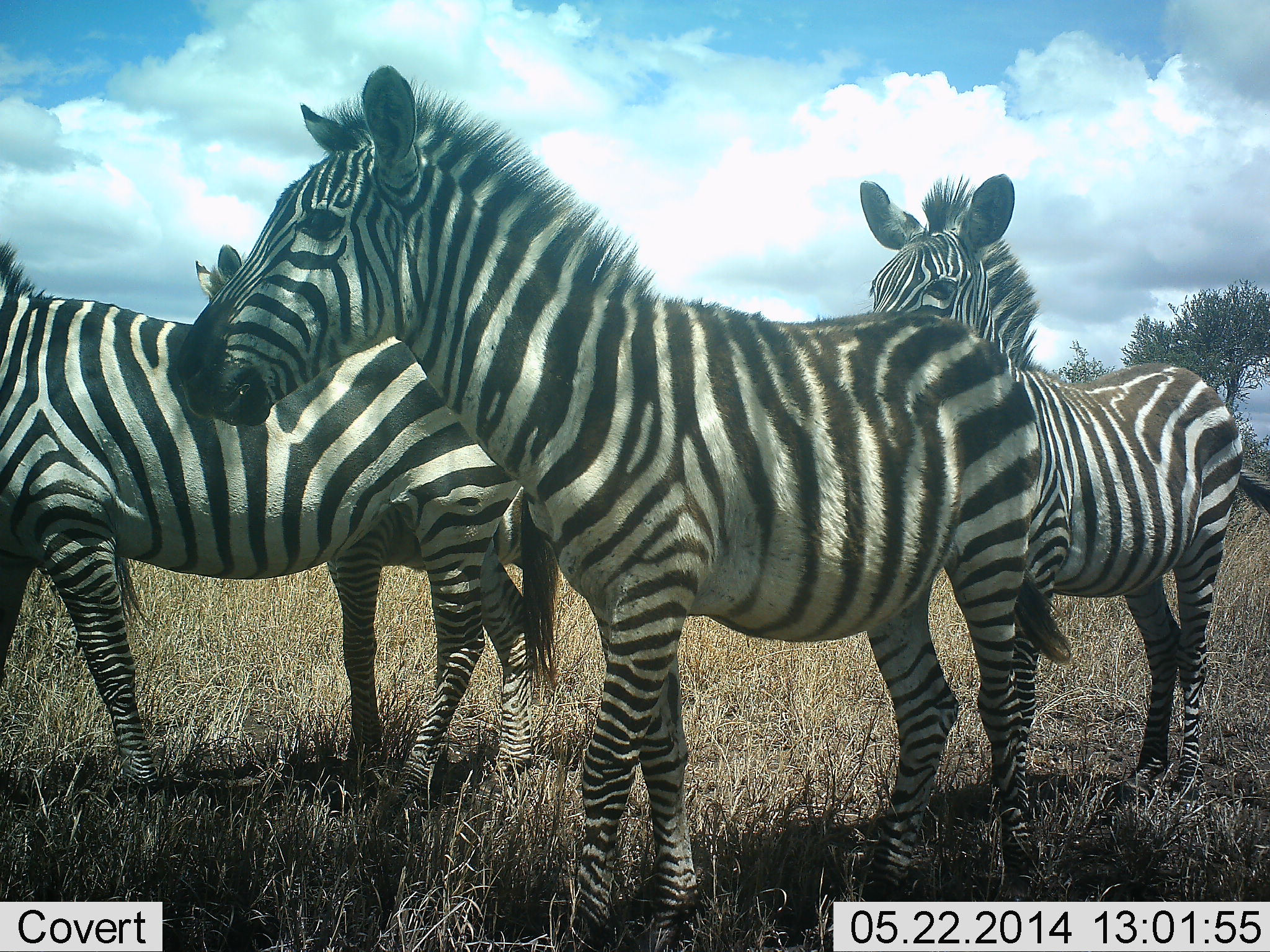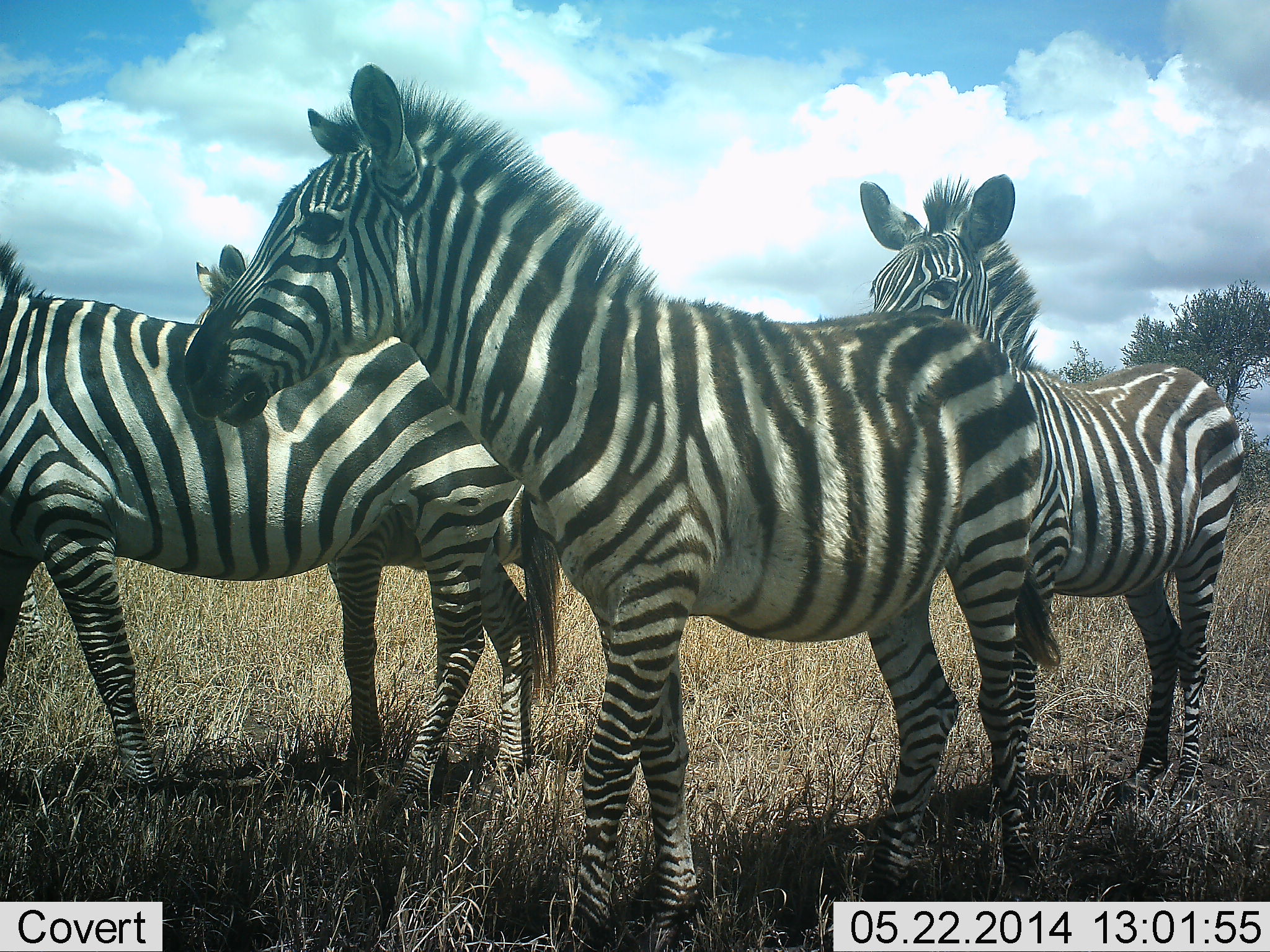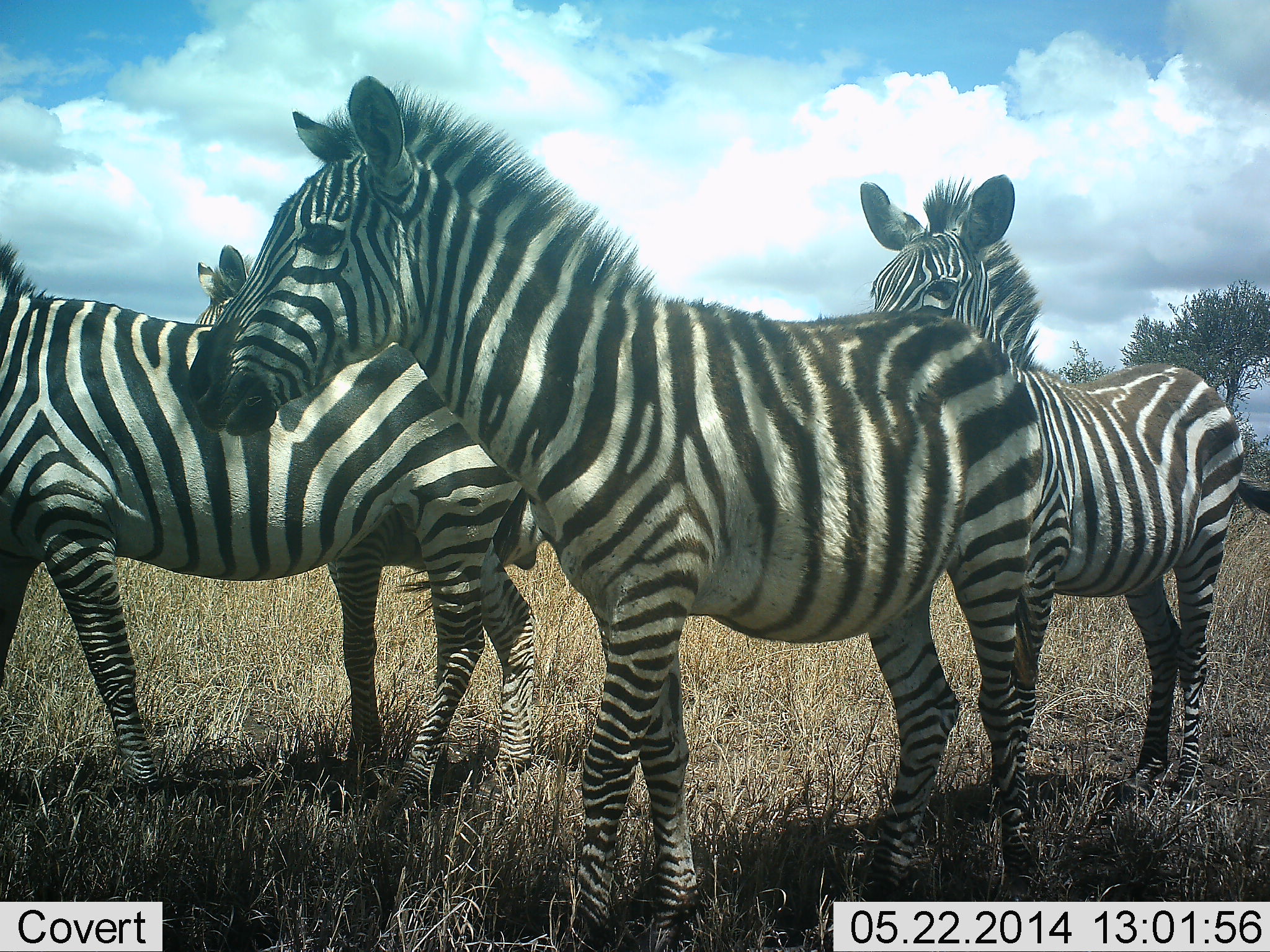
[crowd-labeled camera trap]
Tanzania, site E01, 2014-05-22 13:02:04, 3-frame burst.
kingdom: Animalia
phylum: Chordata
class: Mammalia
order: Perissodactyla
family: Equidae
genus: Equus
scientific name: Equus quagga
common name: plains zebra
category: zebra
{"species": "zebra (plains zebra) (Equus quagga)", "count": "4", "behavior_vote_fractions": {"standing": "90%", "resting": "0%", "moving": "20%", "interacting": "20%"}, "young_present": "0%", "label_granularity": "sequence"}